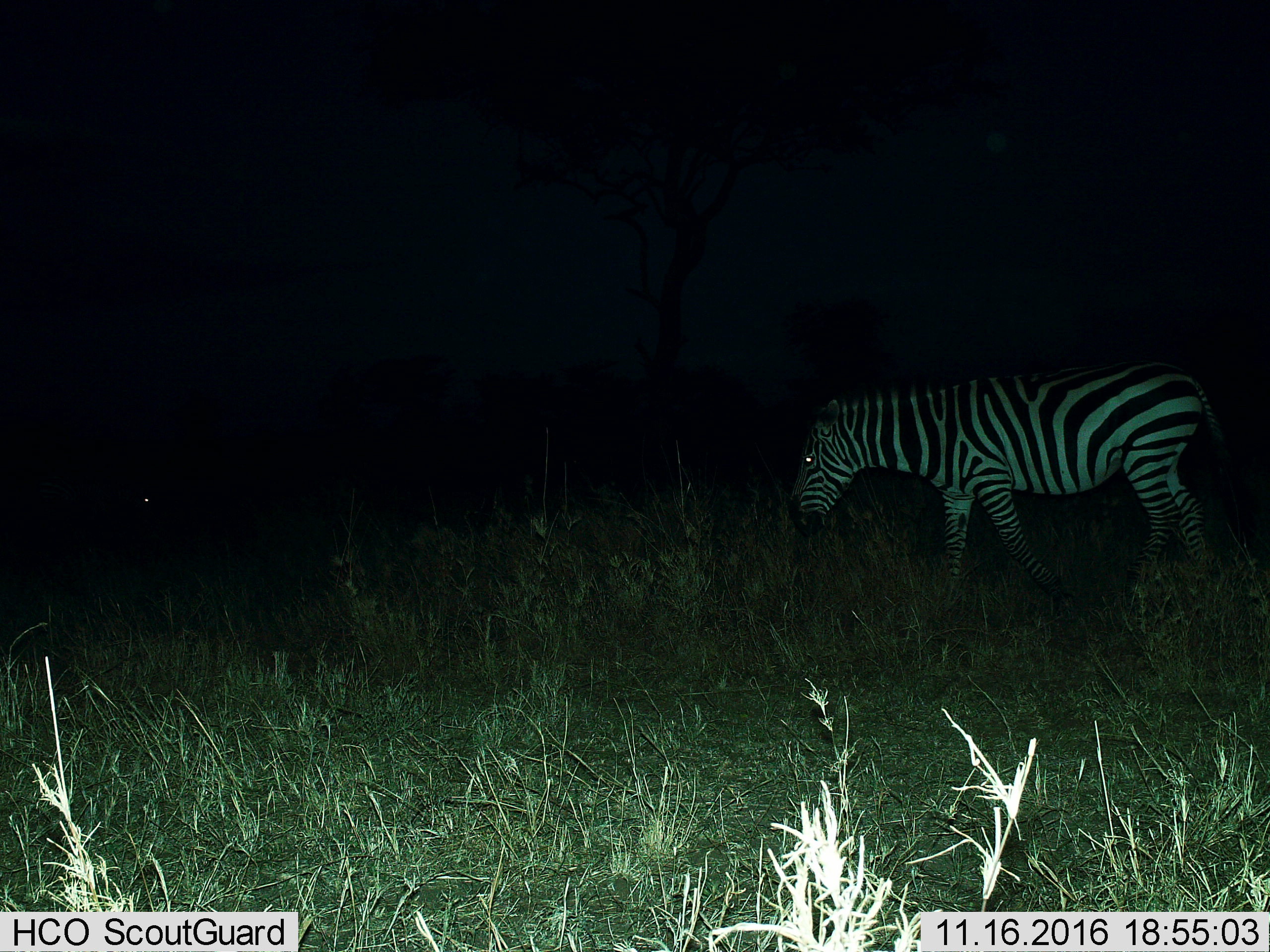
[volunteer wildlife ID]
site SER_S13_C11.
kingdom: Animalia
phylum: Chordata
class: Mammalia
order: Perissodactyla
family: Equidae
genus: Equus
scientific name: Equus quagga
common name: plains zebra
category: zebraplains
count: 1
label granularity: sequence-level